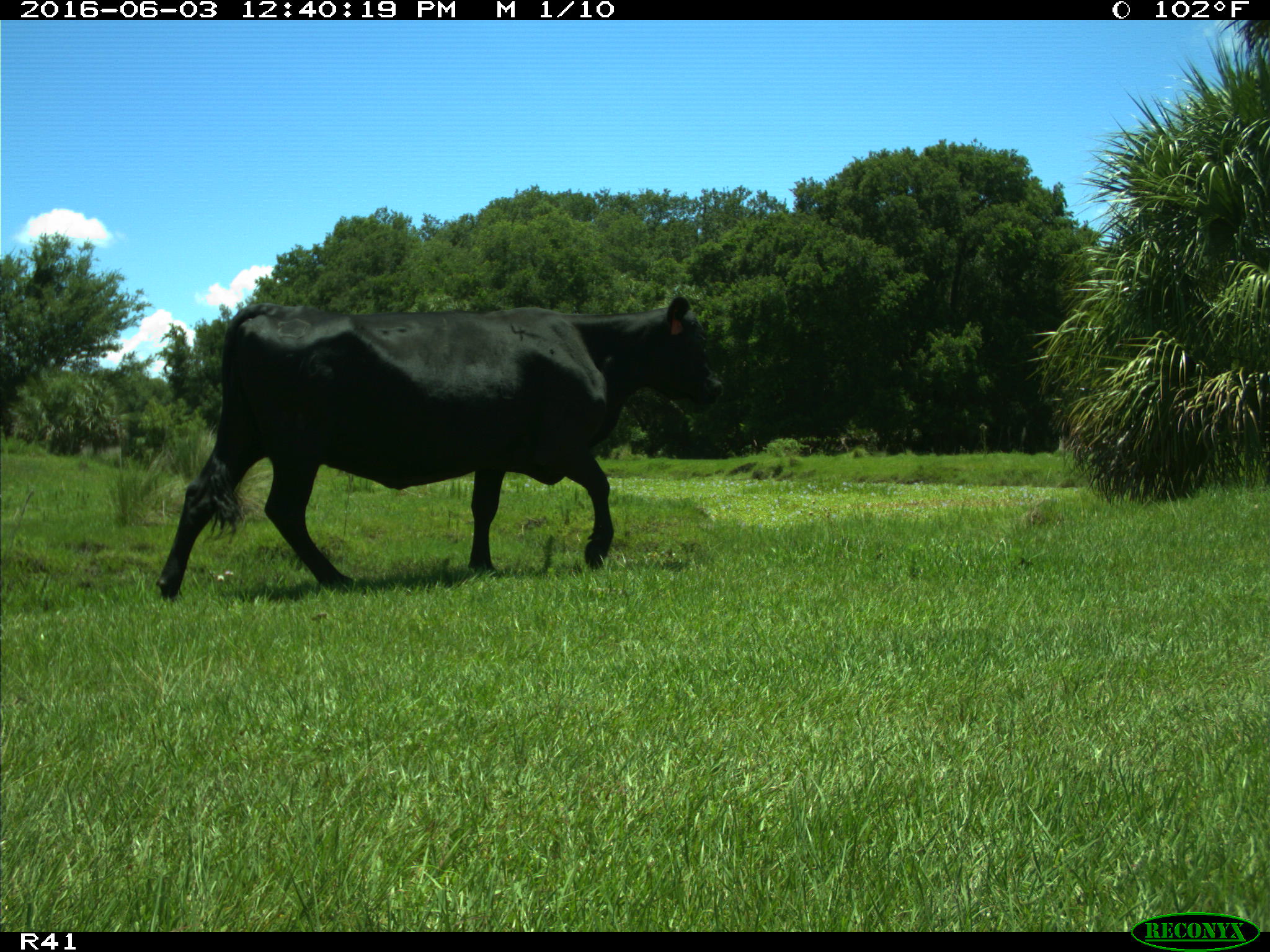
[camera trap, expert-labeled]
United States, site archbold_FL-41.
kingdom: Animalia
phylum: Chordata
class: Mammalia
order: Artiodactyla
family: Bovidae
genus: Bos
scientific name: Bos taurus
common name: domestic cow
Bos taurus (domestic cow).